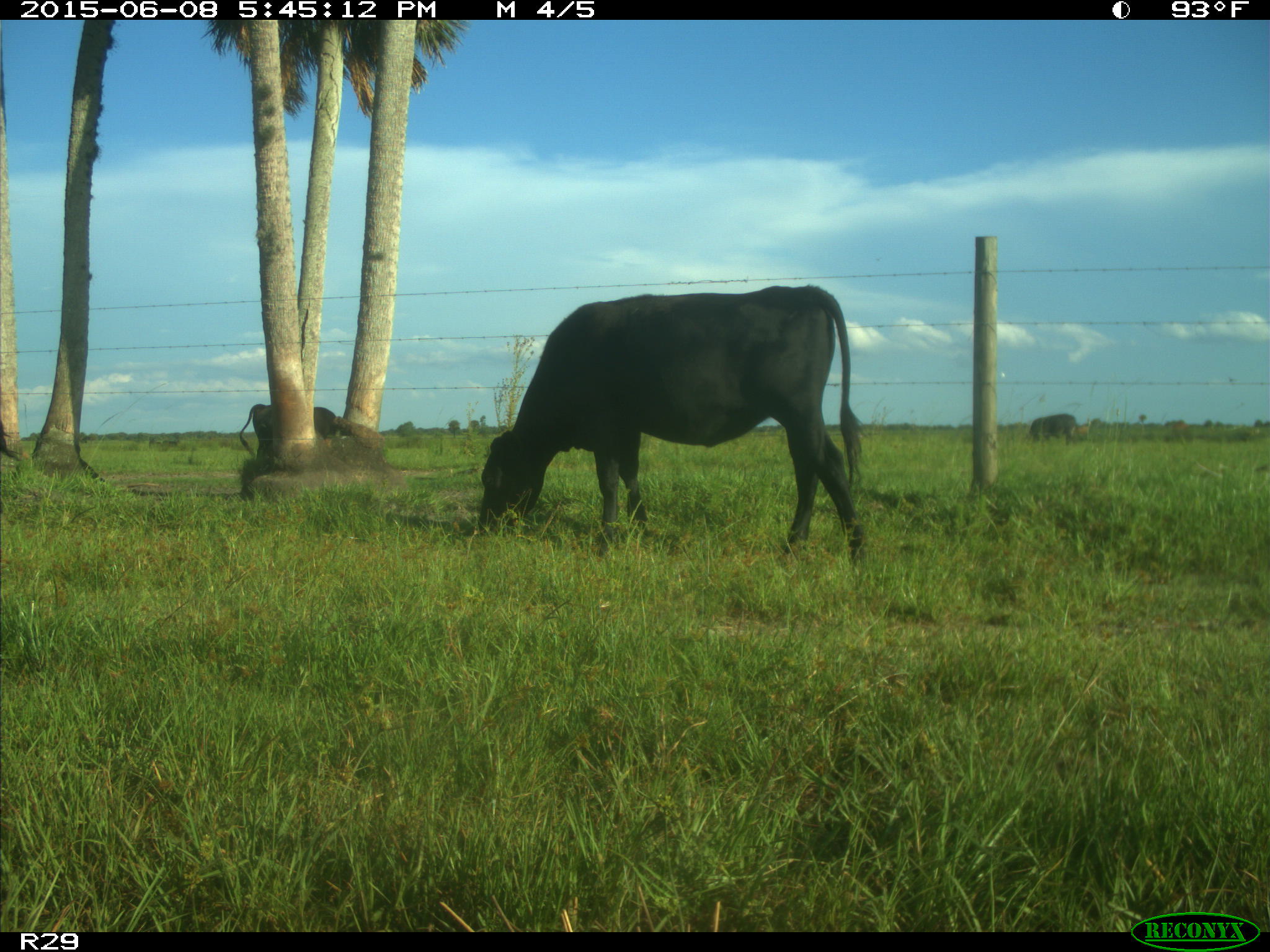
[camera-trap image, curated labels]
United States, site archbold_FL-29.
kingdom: Animalia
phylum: Chordata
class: Mammalia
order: Artiodactyla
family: Bovidae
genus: Bos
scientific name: Bos taurus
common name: domestic cow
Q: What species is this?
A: Bos taurus (domestic cow).